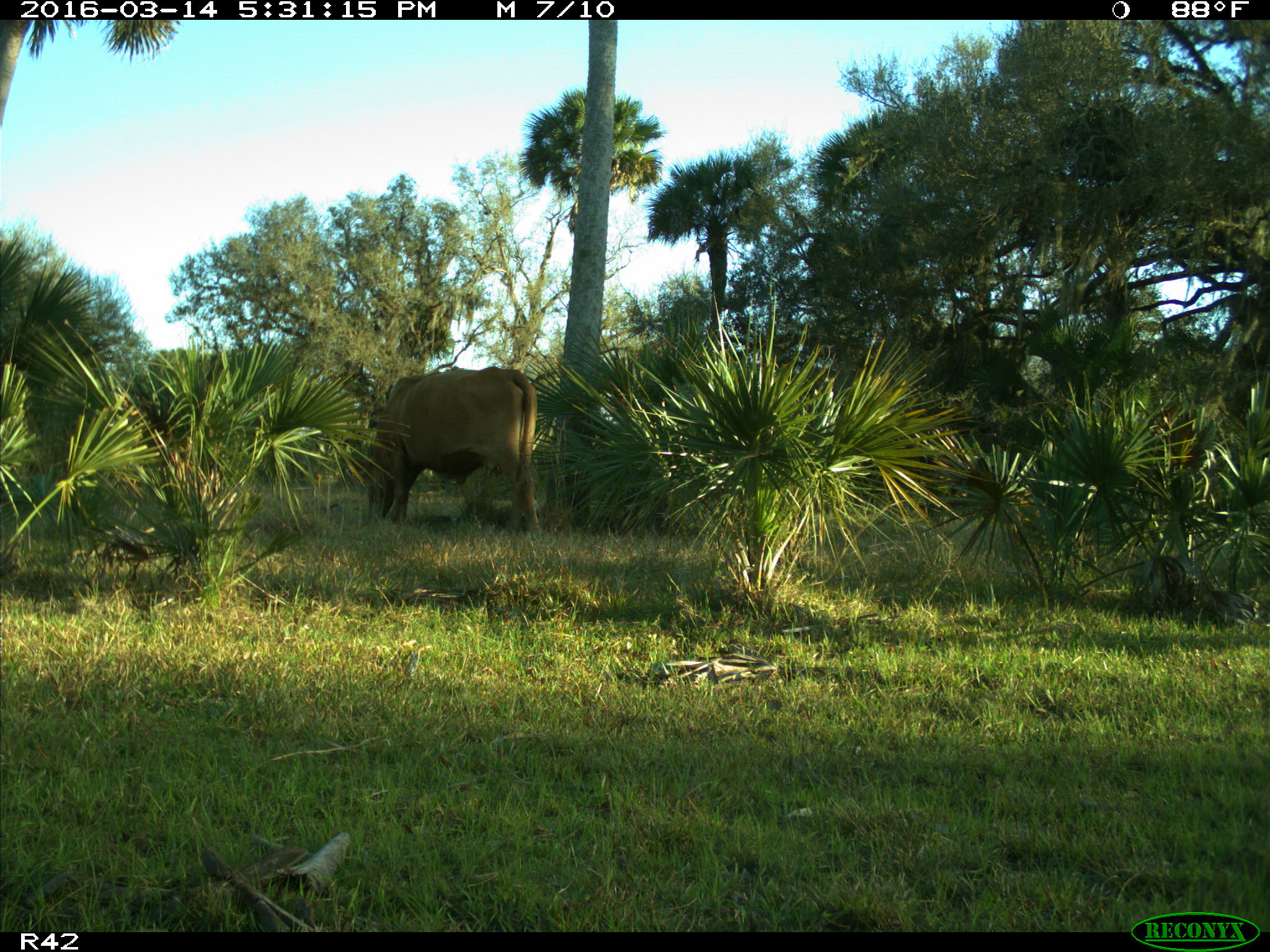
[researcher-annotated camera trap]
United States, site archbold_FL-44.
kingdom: Animalia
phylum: Chordata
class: Mammalia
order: Artiodactyla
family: Bovidae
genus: Bos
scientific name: Bos taurus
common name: domestic cow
Bos taurus (domestic cow).